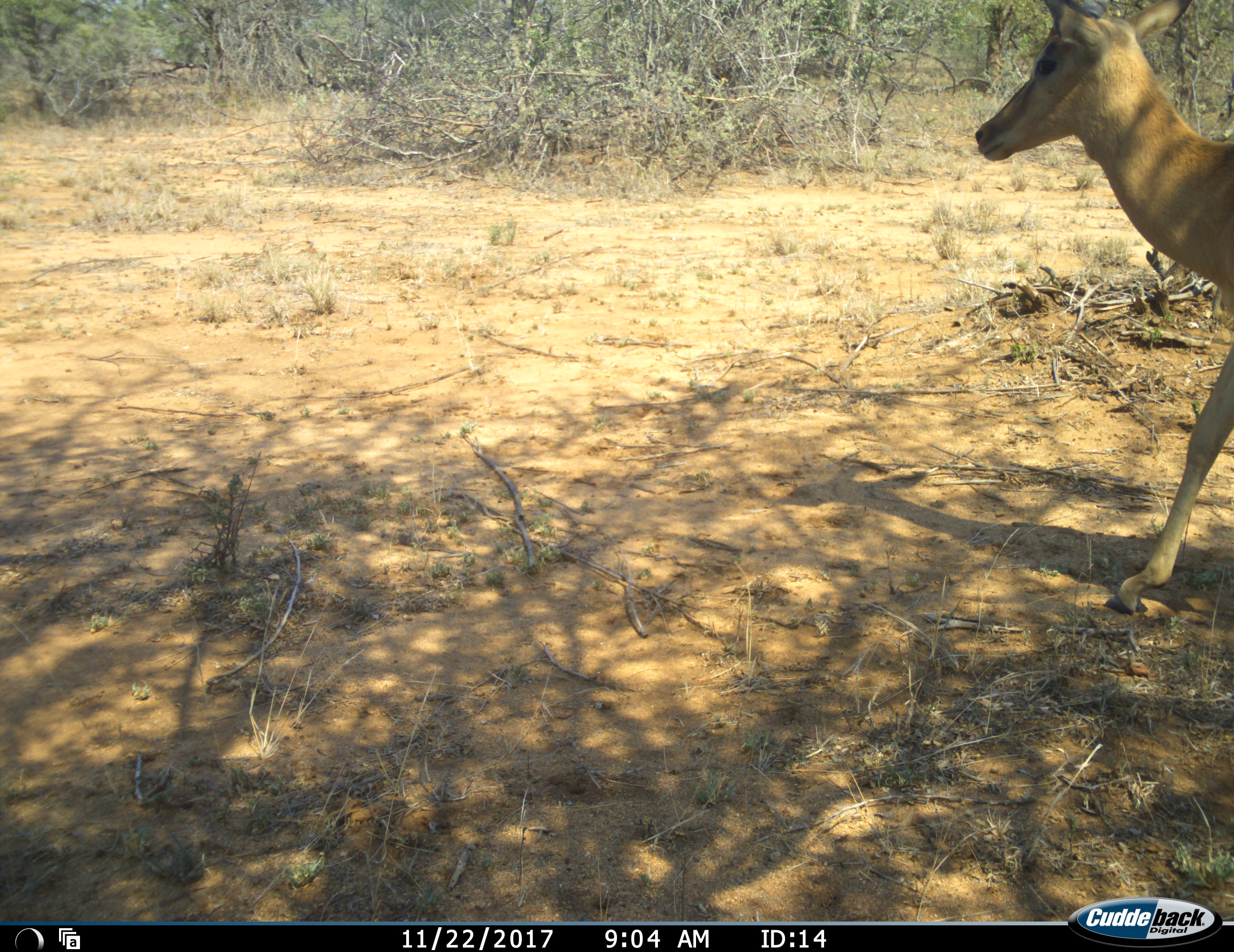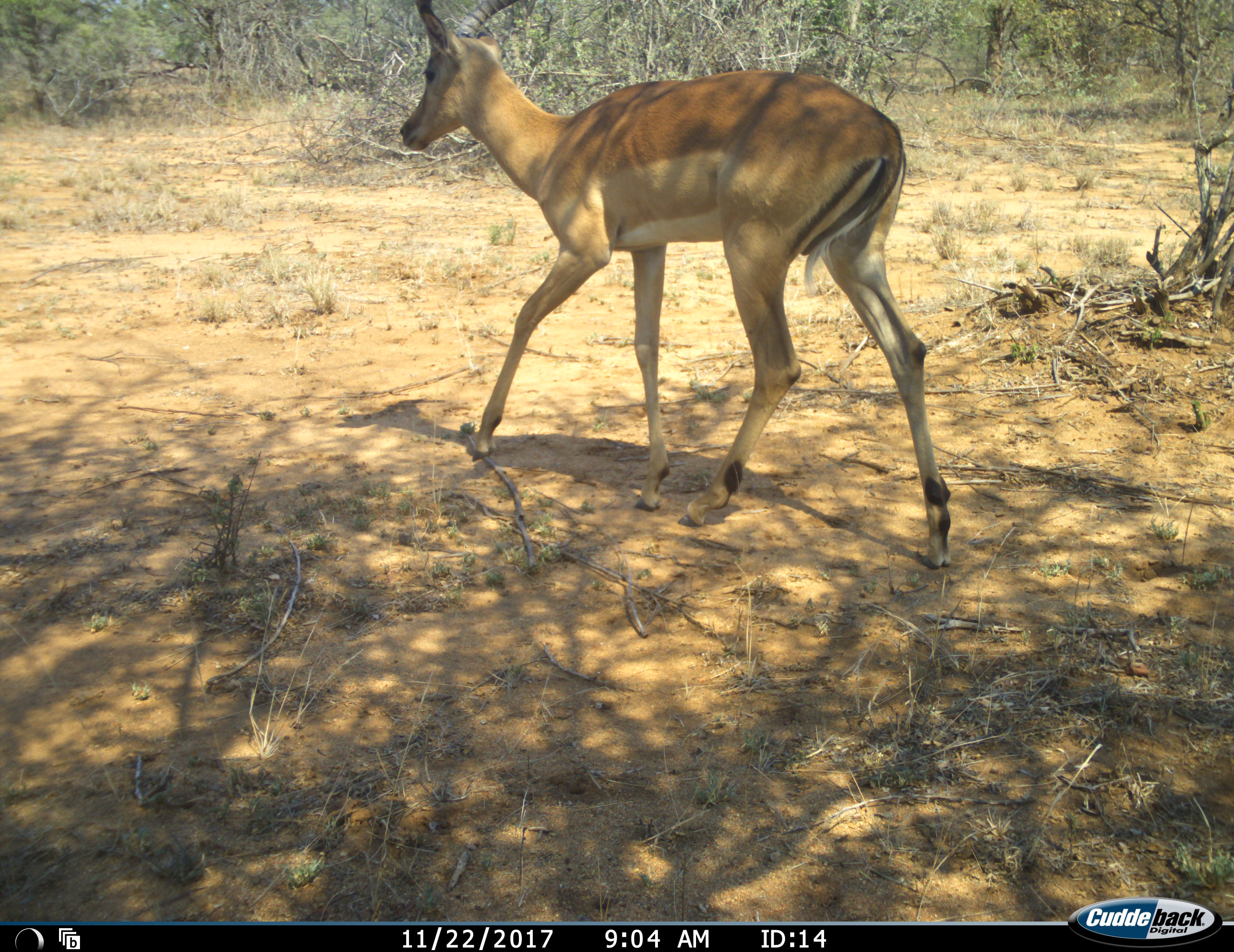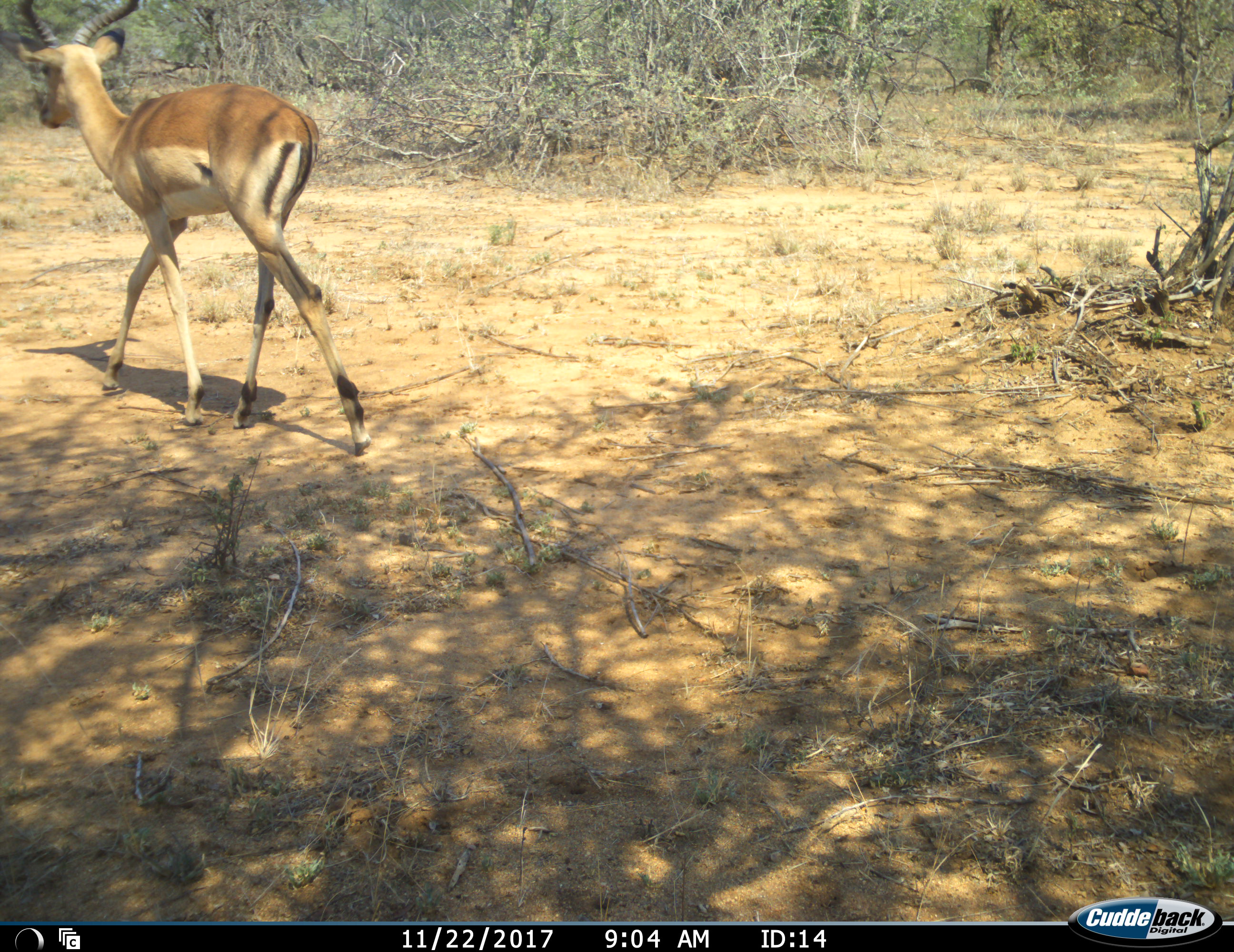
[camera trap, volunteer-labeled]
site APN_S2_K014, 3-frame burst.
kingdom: Animalia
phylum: Chordata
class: Mammalia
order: Artiodactyla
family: Bovidae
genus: Aepyceros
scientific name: Aepyceros melampus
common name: impala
Impala (Aepyceros melampus), count 1. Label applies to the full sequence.